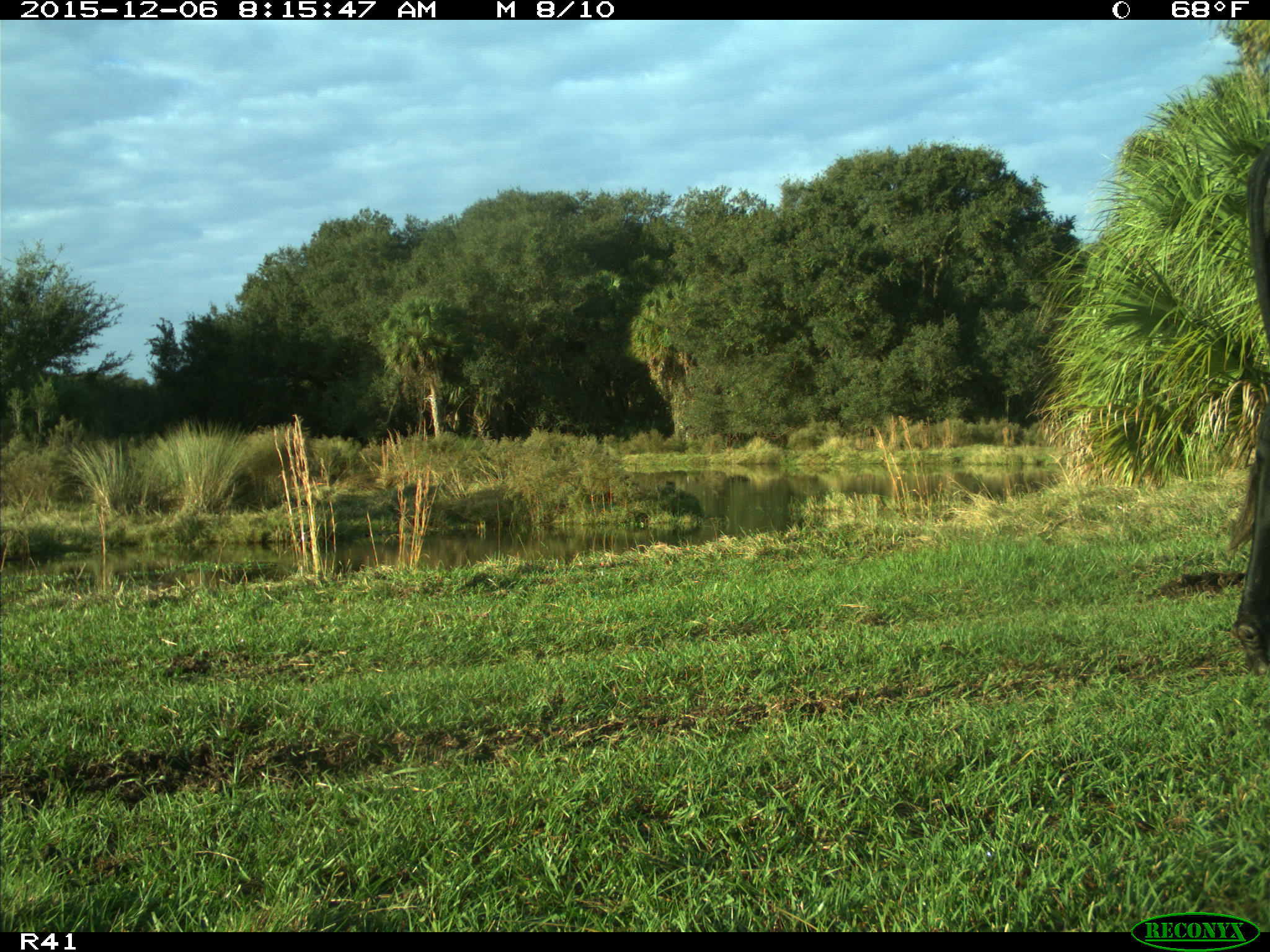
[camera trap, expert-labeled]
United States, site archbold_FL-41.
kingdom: Animalia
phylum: Chordata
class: Mammalia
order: Artiodactyla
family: Bovidae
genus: Bos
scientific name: Bos taurus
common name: domestic cow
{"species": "Bos taurus (domestic cow)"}